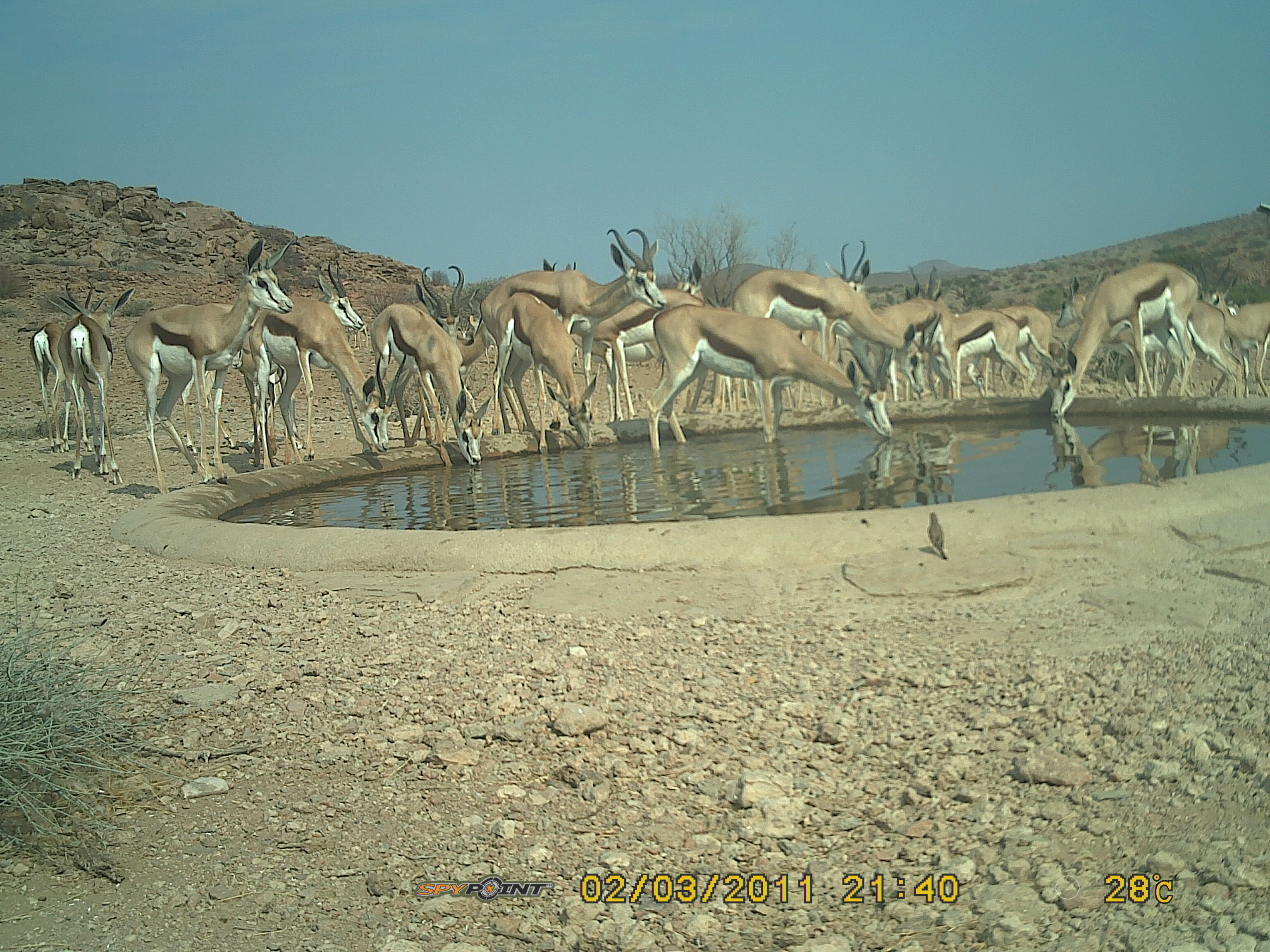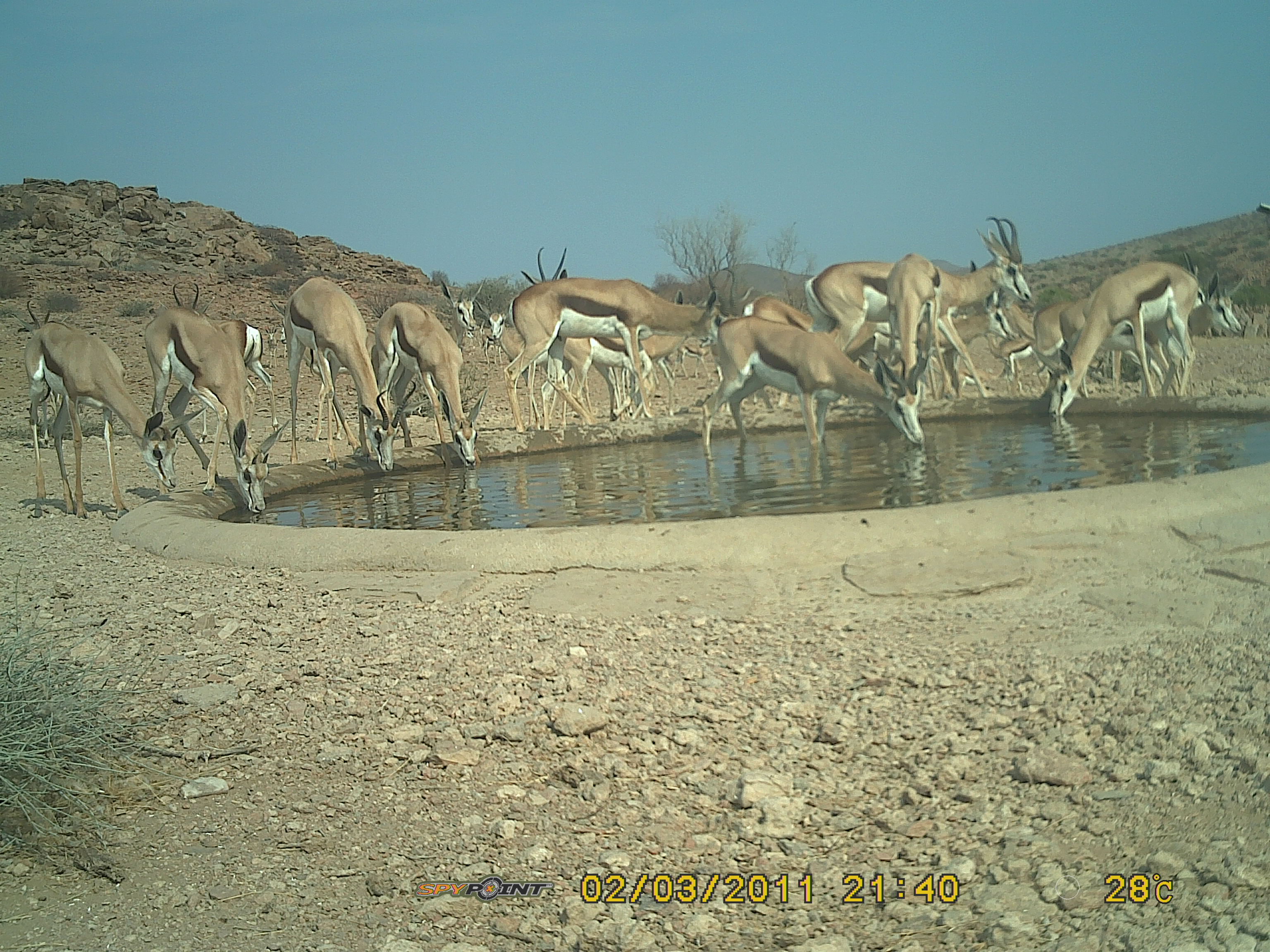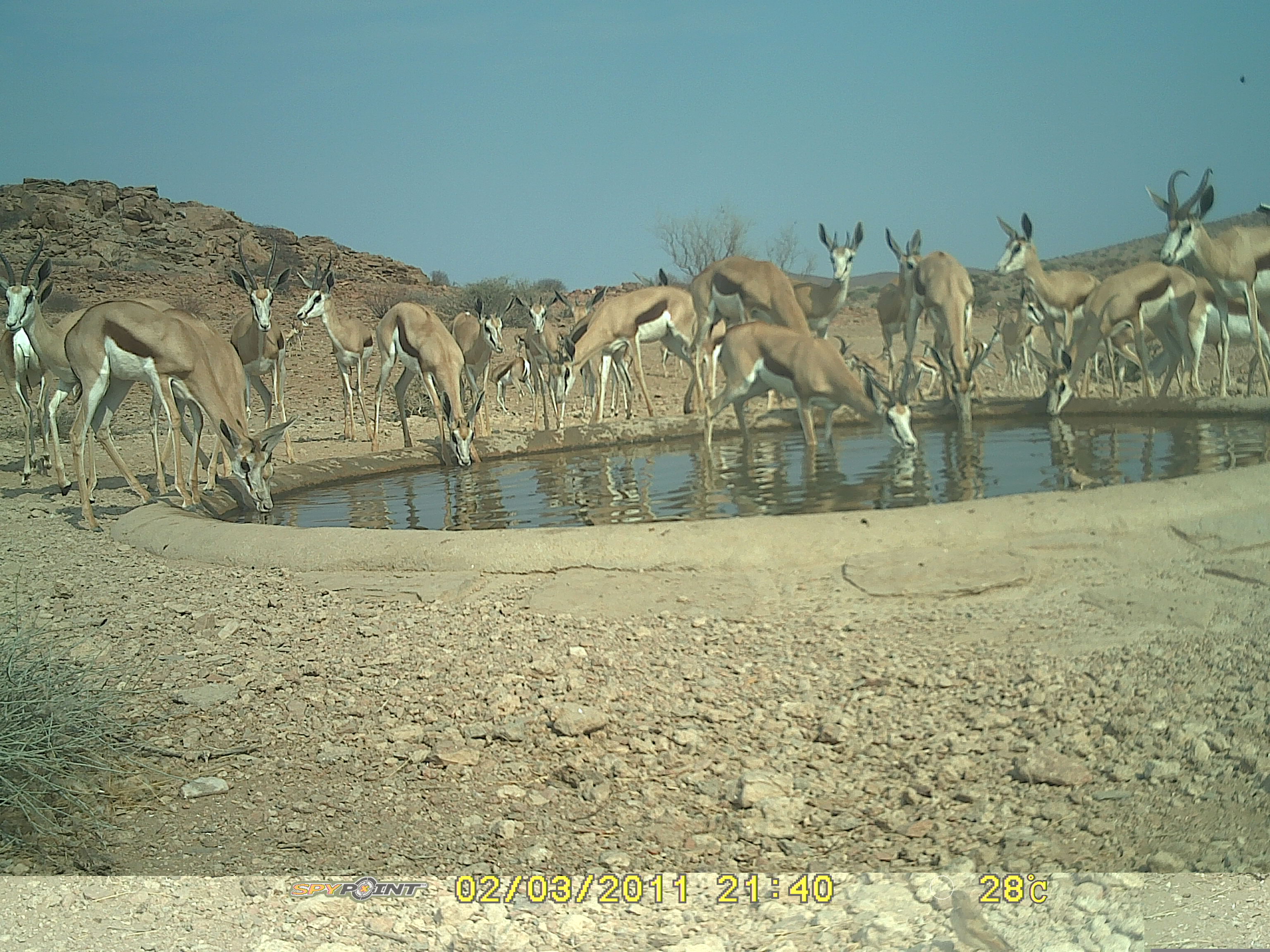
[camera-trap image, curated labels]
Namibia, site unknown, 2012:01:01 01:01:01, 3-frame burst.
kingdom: Animalia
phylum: Chordata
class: Mammalia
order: Artiodactyla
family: Bovidae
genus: Antidorcas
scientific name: Antidorcas marsupialis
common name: springbok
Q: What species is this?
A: Antidorcas marsupialis (springbok).